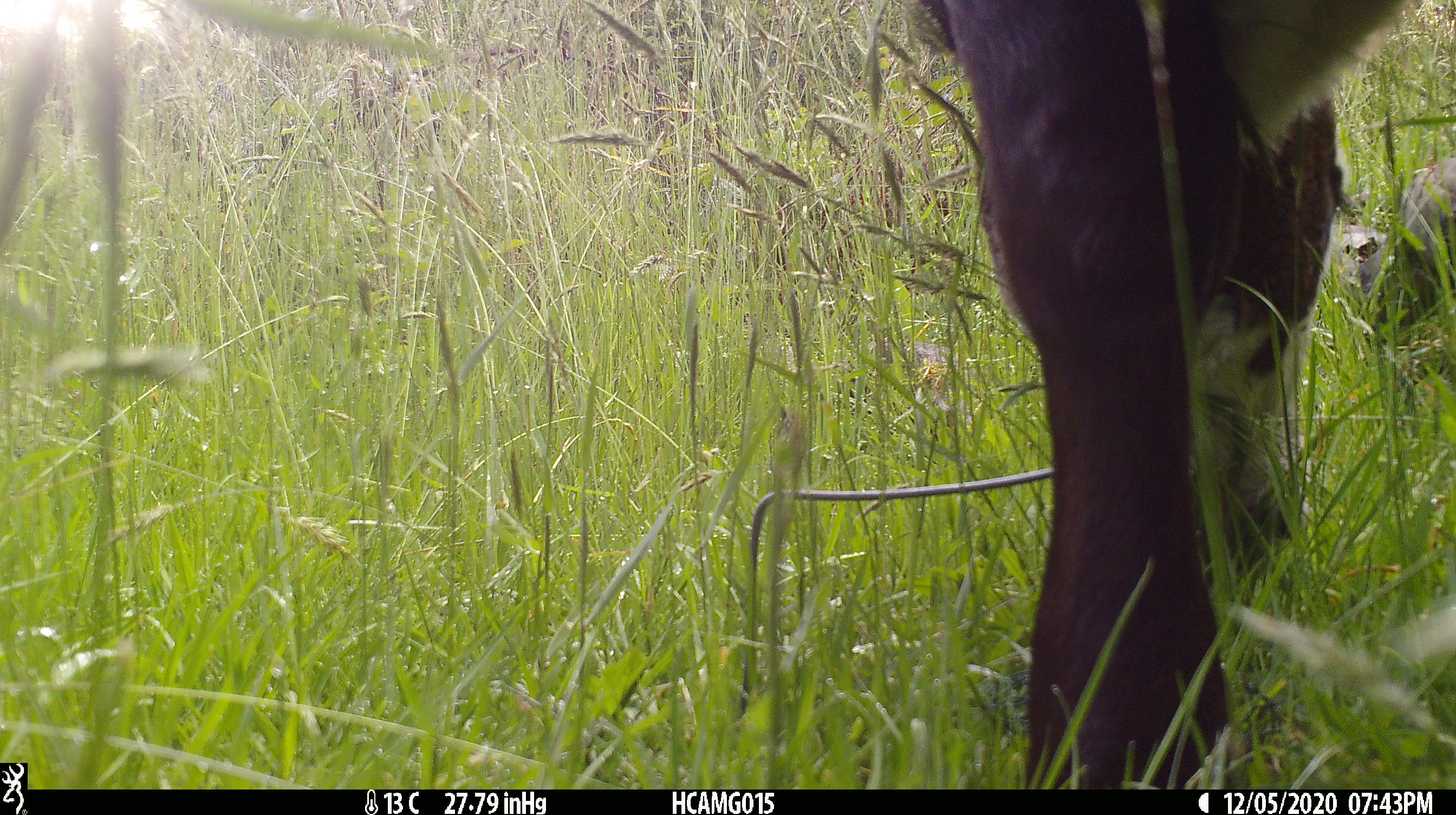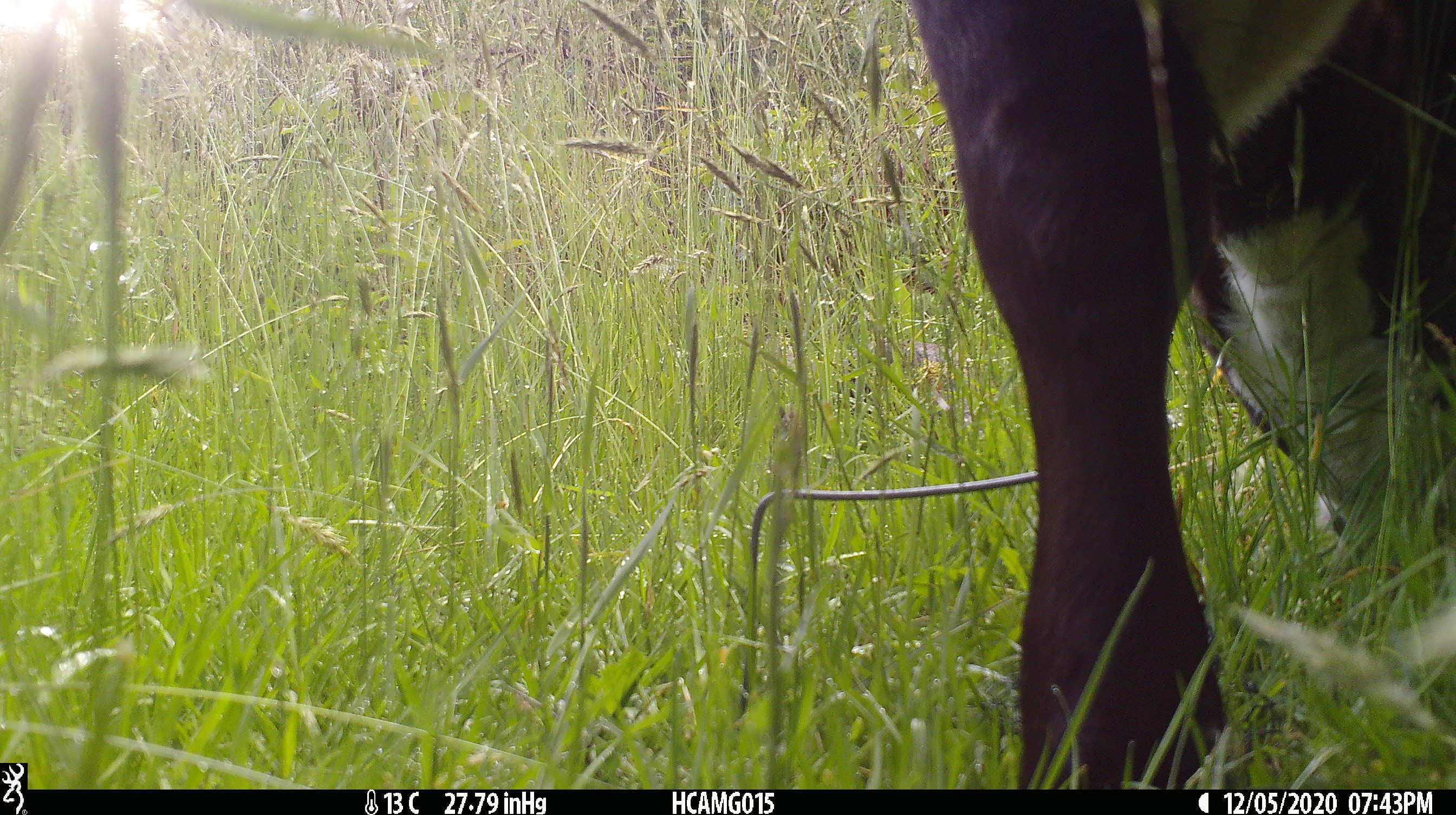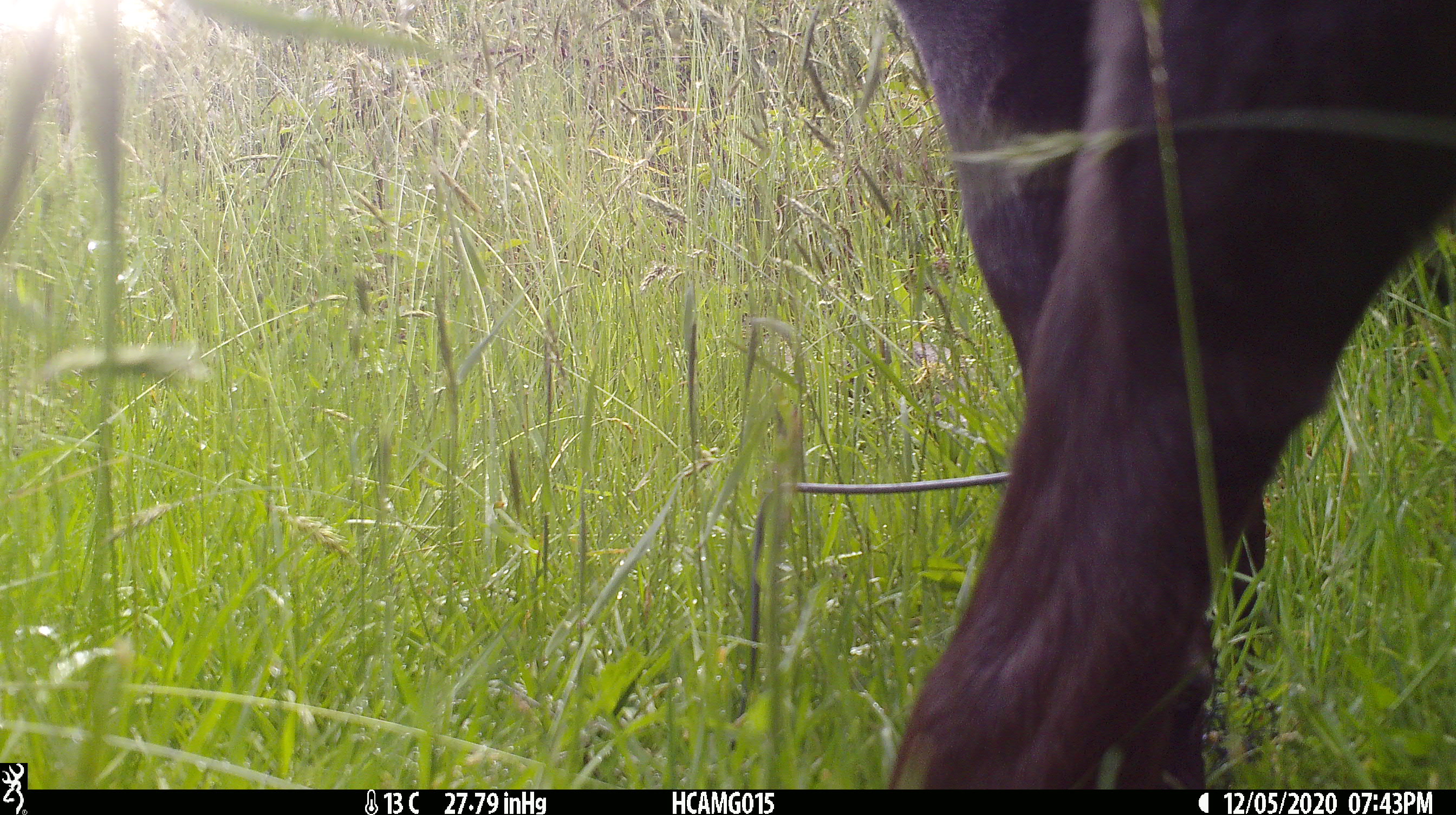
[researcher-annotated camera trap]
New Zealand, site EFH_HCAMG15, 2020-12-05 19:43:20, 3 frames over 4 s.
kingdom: Animalia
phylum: Chordata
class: Mammalia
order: Artiodactyla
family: Bovidae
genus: Bos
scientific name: Bos taurus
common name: domestic cow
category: cow